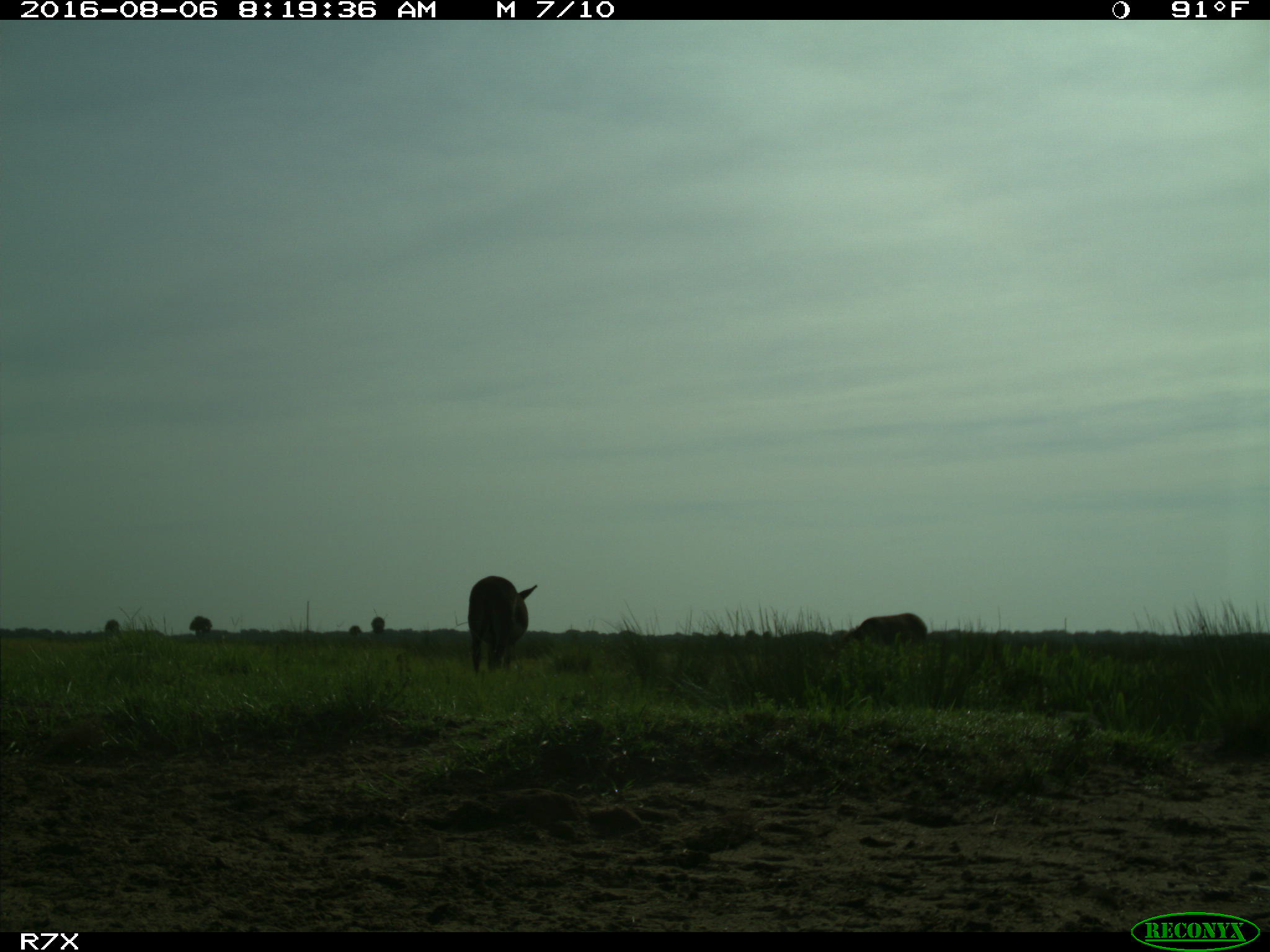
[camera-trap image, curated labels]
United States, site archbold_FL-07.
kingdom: Animalia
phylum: Chordata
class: Mammalia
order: Artiodactyla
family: Suidae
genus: Sus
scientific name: Sus scrofa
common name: wild boar